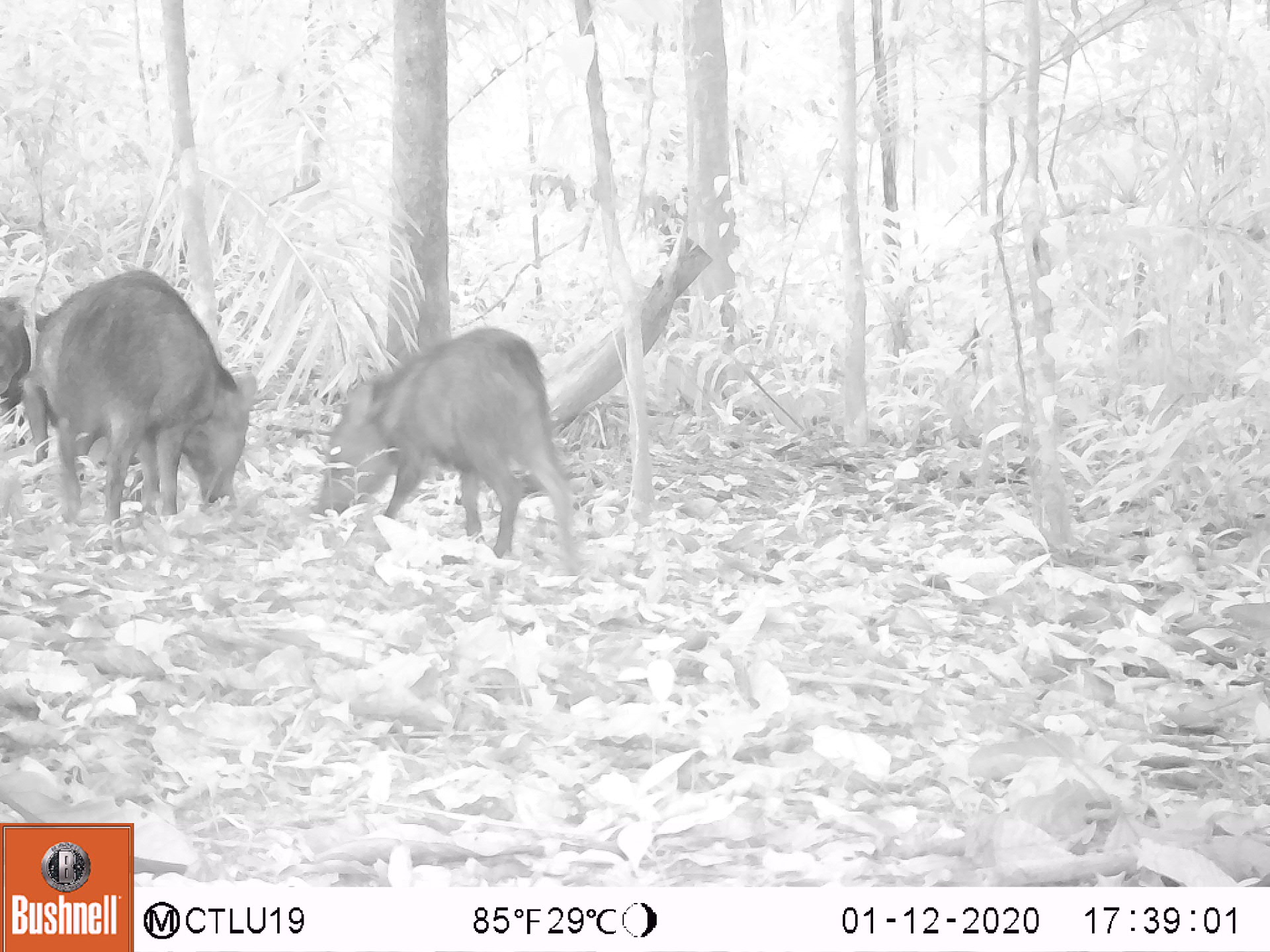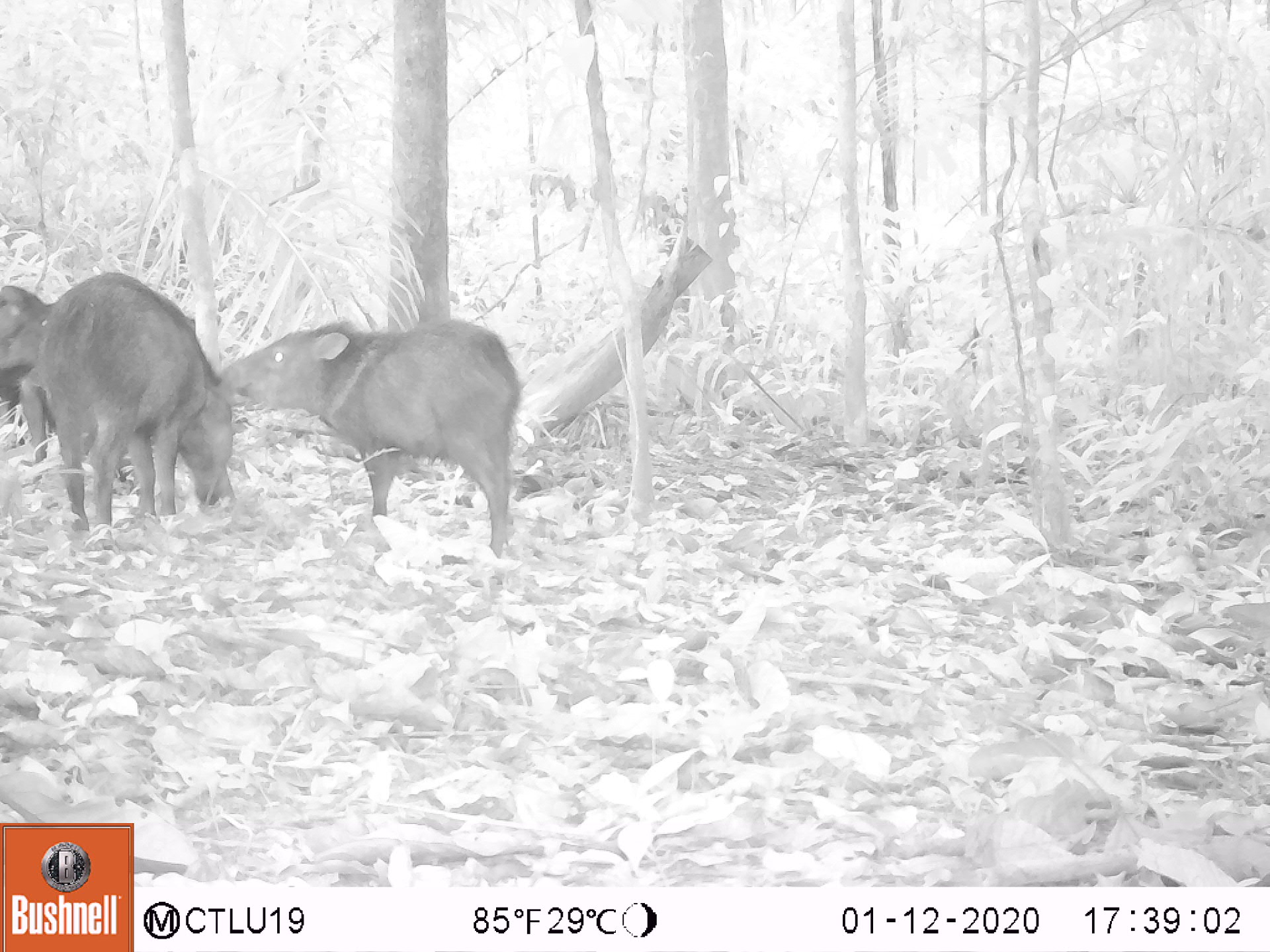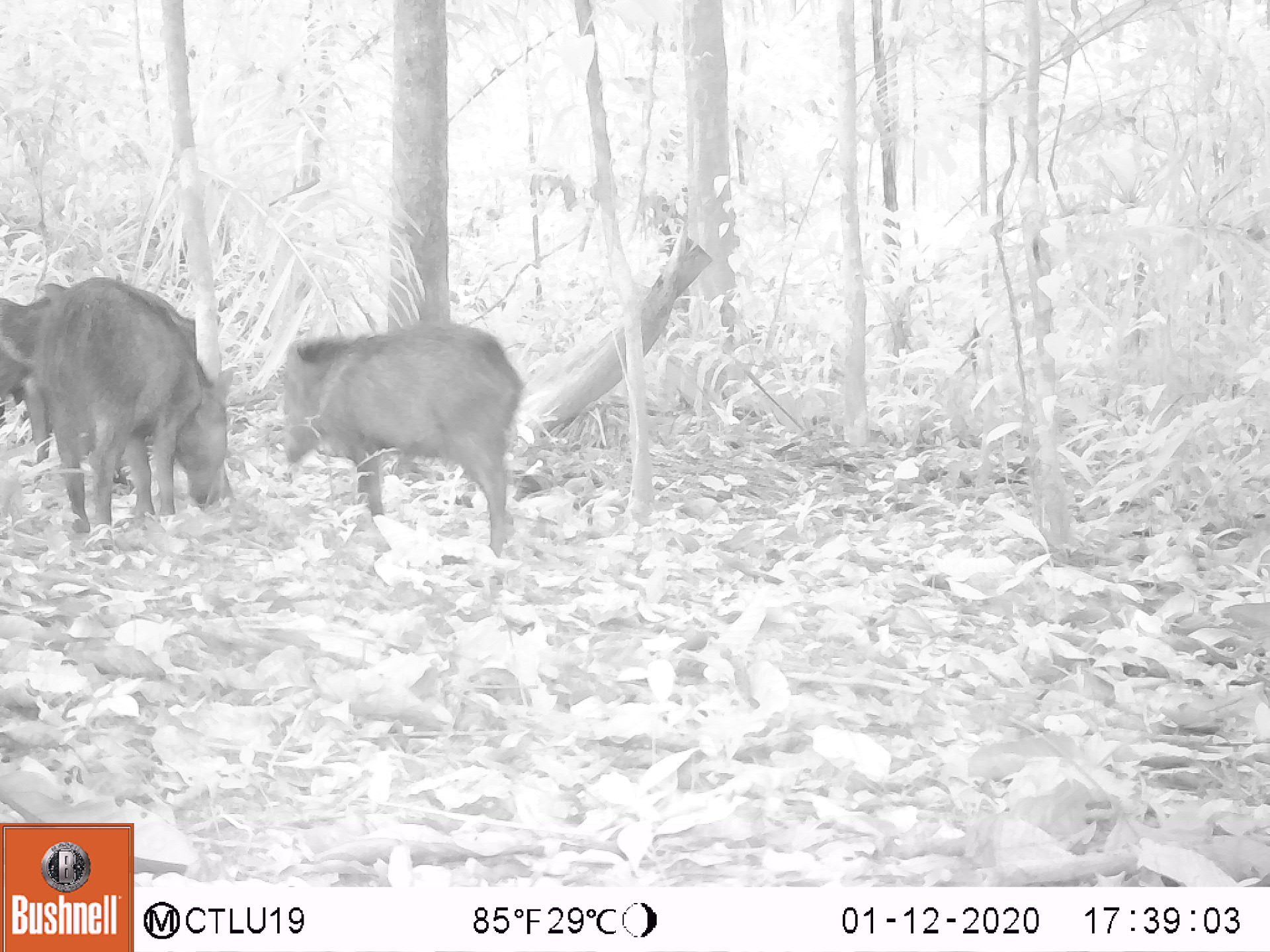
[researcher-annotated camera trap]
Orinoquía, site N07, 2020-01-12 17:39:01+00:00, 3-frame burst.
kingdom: Animalia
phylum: Chordata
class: Mammalia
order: Artiodactyla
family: Tayassuidae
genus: Pecari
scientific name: Pecari tajacu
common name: collared peccary